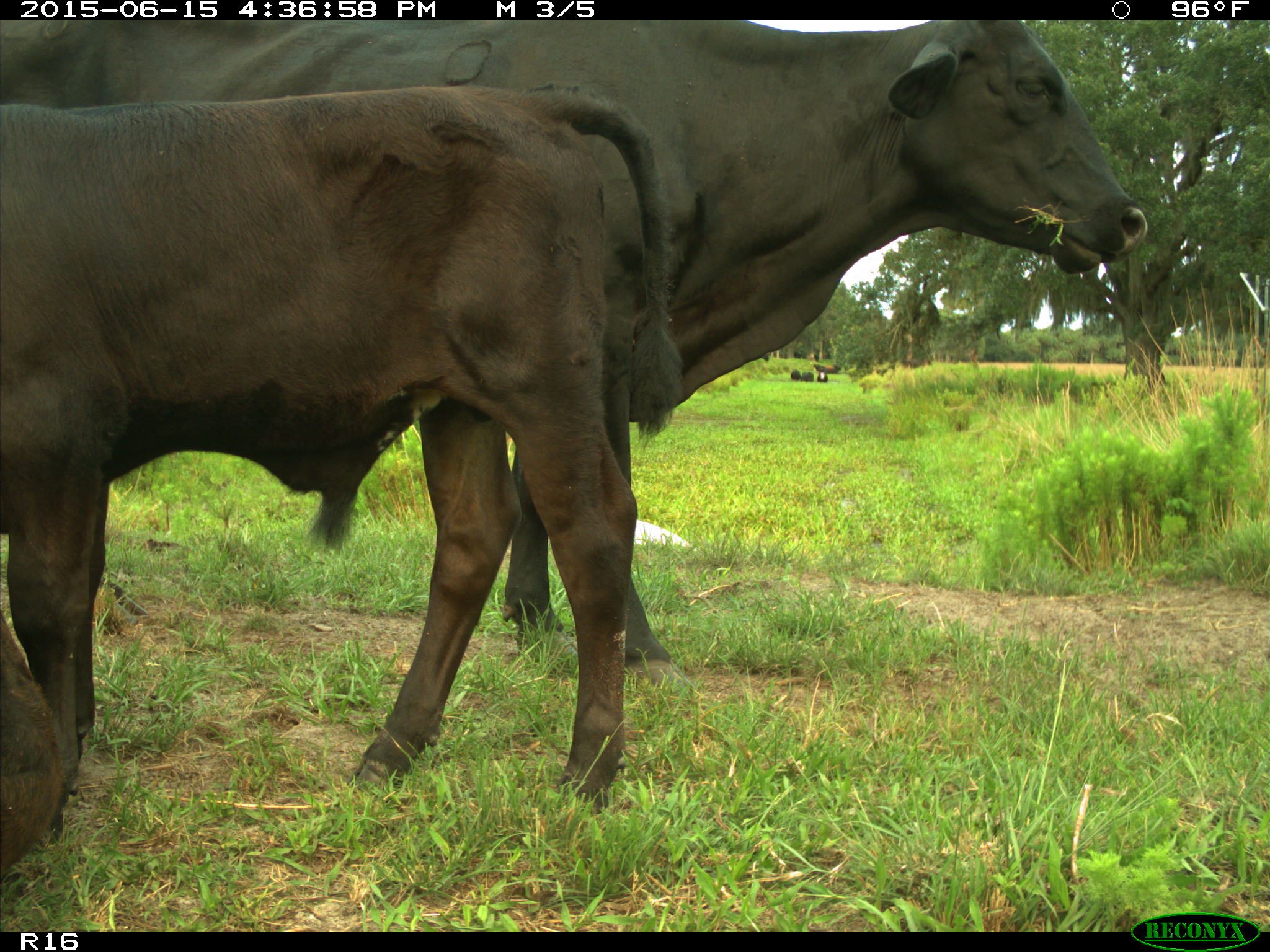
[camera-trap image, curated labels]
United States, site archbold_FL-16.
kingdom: Animalia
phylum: Chordata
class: Mammalia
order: Artiodactyla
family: Bovidae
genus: Bos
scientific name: Bos taurus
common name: domestic cow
Bos taurus (domestic cow).